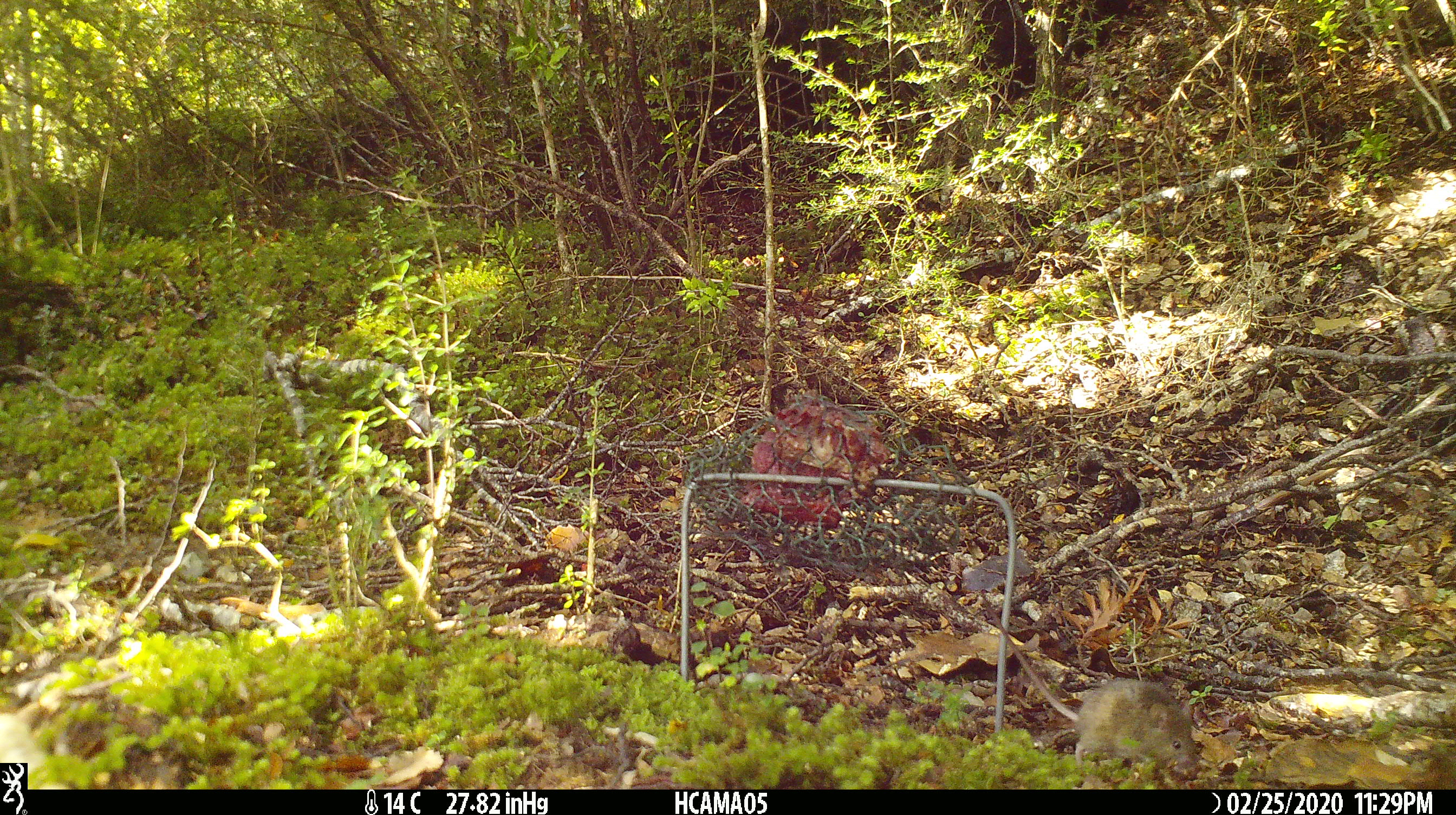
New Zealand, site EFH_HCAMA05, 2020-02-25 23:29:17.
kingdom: Animalia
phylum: Chordata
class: Mammalia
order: Rodentia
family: Muridae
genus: Mus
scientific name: Mus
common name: mouse